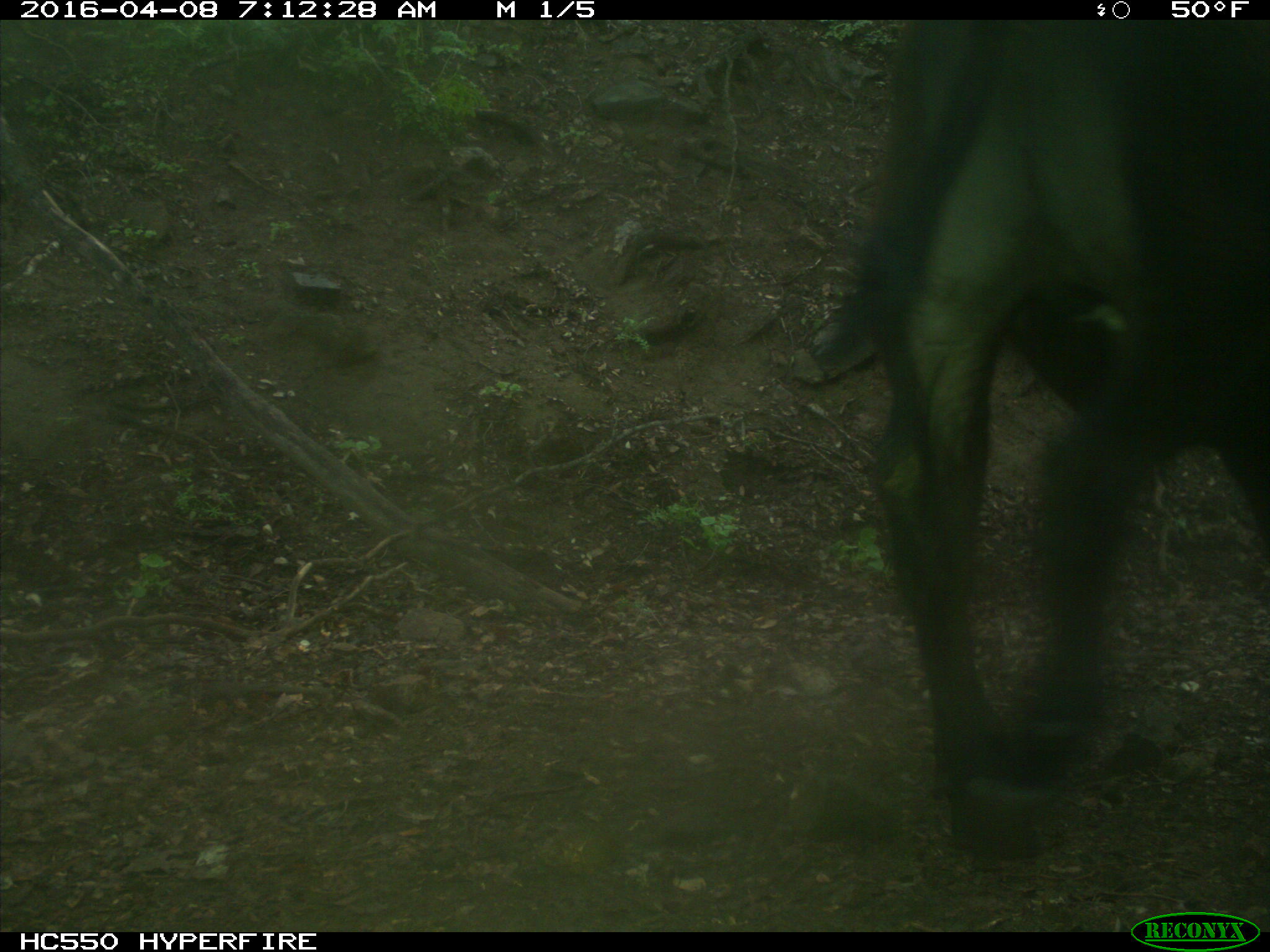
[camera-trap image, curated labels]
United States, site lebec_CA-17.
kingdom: Animalia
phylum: Chordata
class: Mammalia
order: Artiodactyla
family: Bovidae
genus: Bos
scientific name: Bos taurus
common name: domestic cow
Bos taurus (domestic cow).